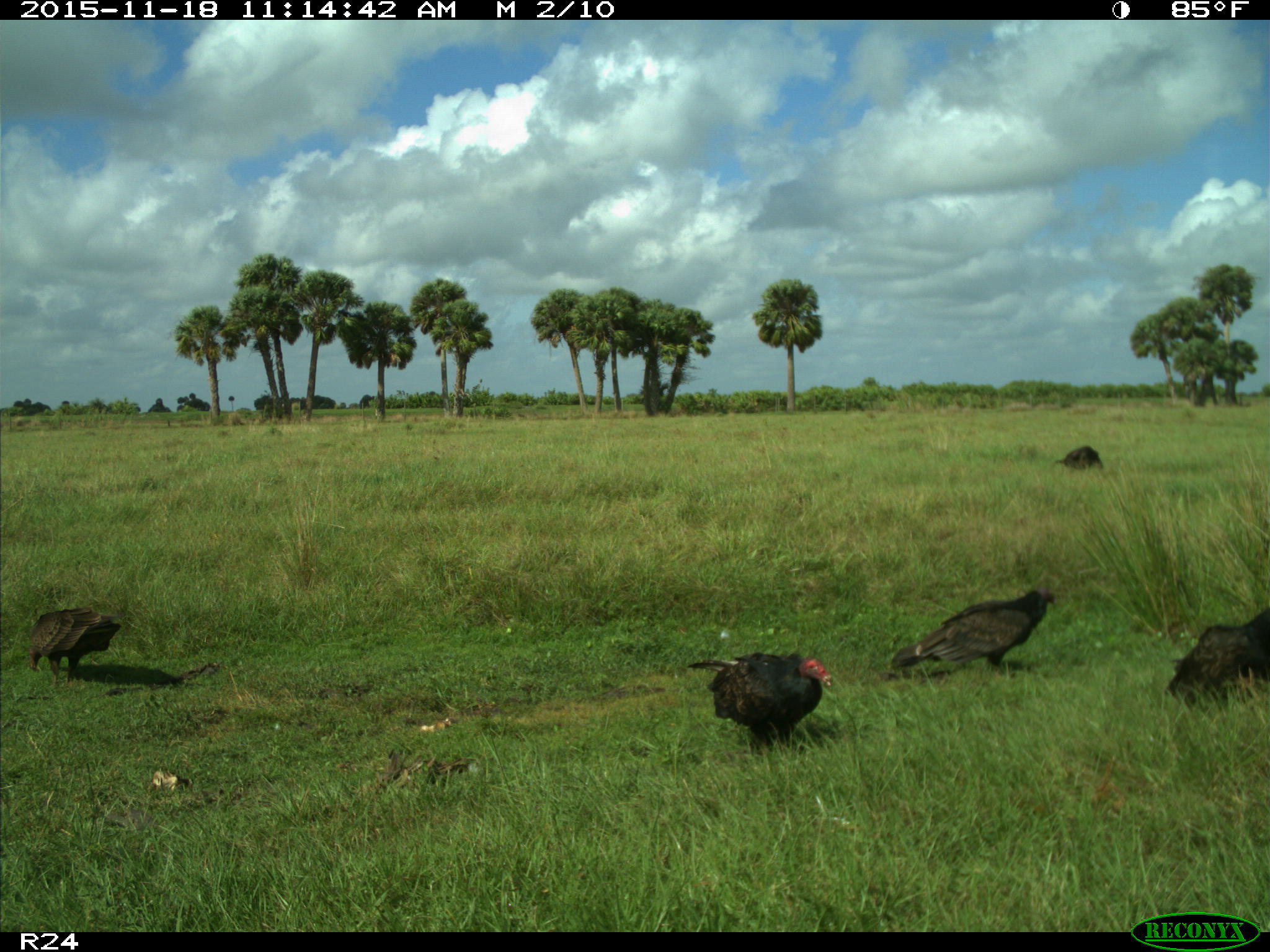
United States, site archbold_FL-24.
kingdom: Animalia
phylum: Chordata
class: Aves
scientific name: Aves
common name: birds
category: unidentified bird